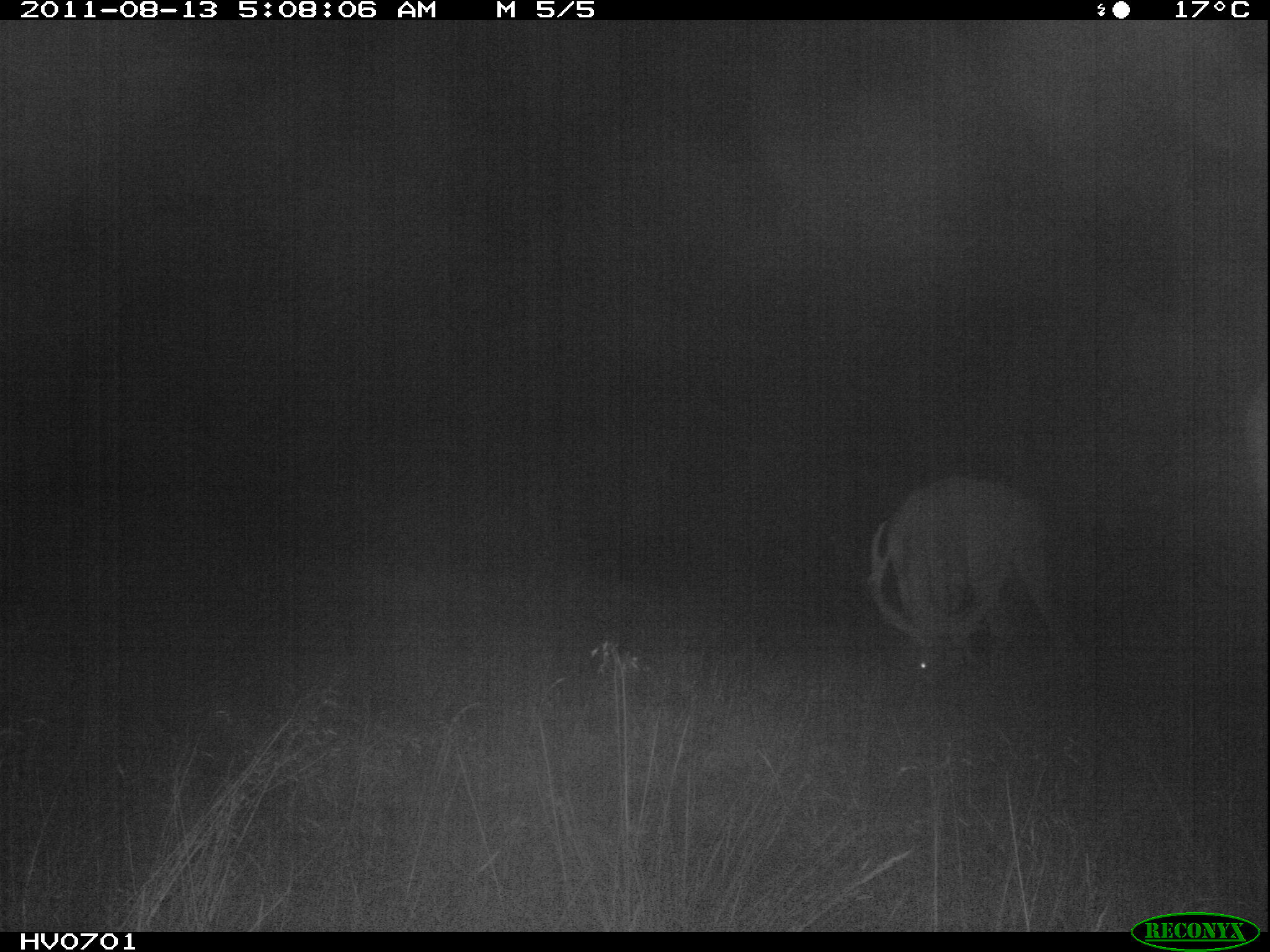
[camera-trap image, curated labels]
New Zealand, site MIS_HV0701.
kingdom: Animalia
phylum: Chordata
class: Mammalia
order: Artiodactyla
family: Cervidae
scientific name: Cervidae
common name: deer